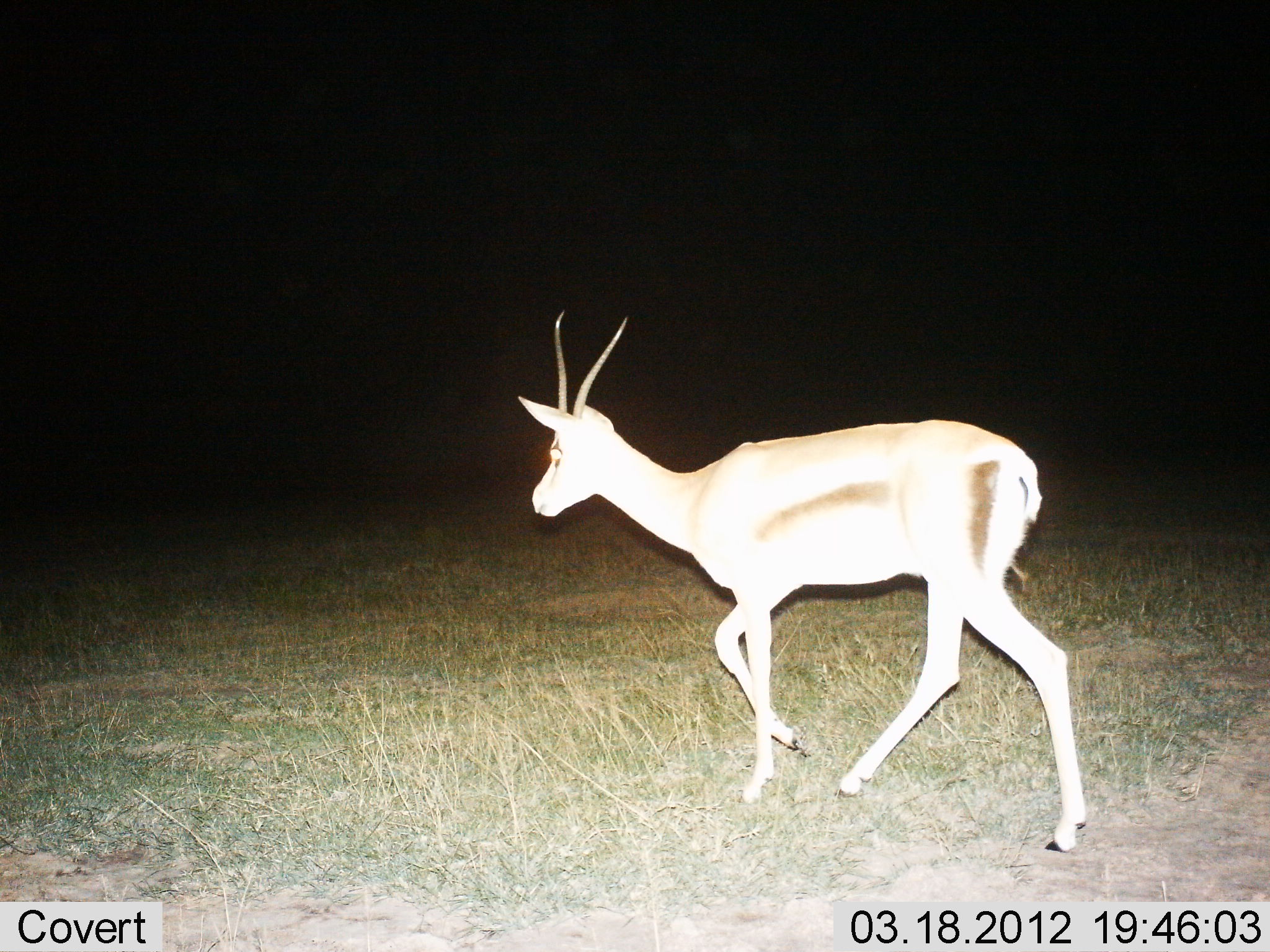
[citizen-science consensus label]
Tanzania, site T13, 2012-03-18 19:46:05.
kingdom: Animalia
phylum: Chordata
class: Mammalia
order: Artiodactyla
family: Bovidae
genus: Eudorcas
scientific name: Eudorcas thomsonii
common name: thomson's gazelle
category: gazellethomsons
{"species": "gazellethomsons (thomson's gazelle) (Eudorcas thomsonii)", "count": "1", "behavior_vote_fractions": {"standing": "0%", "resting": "0%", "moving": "100%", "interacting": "0%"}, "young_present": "0%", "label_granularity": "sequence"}